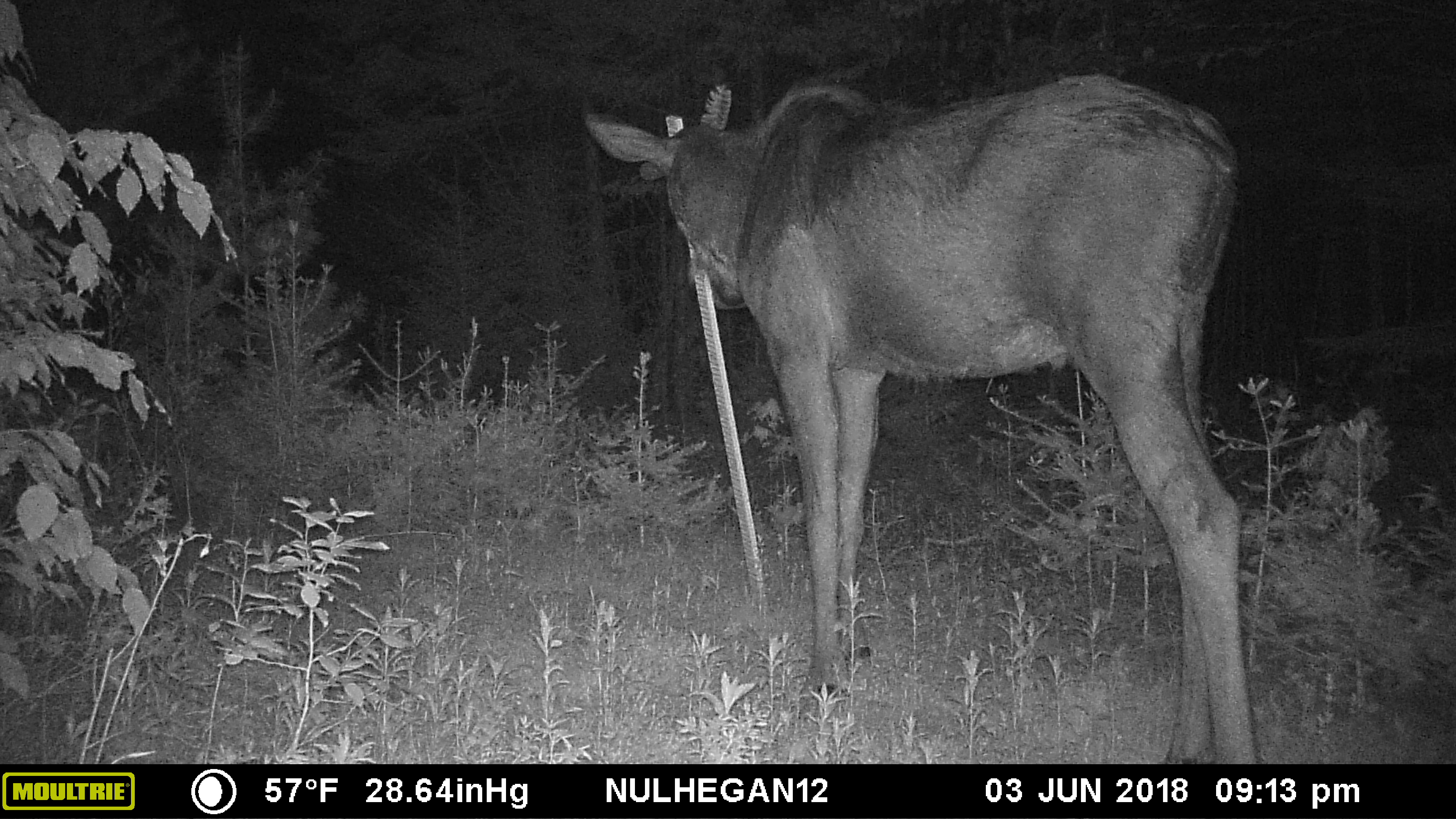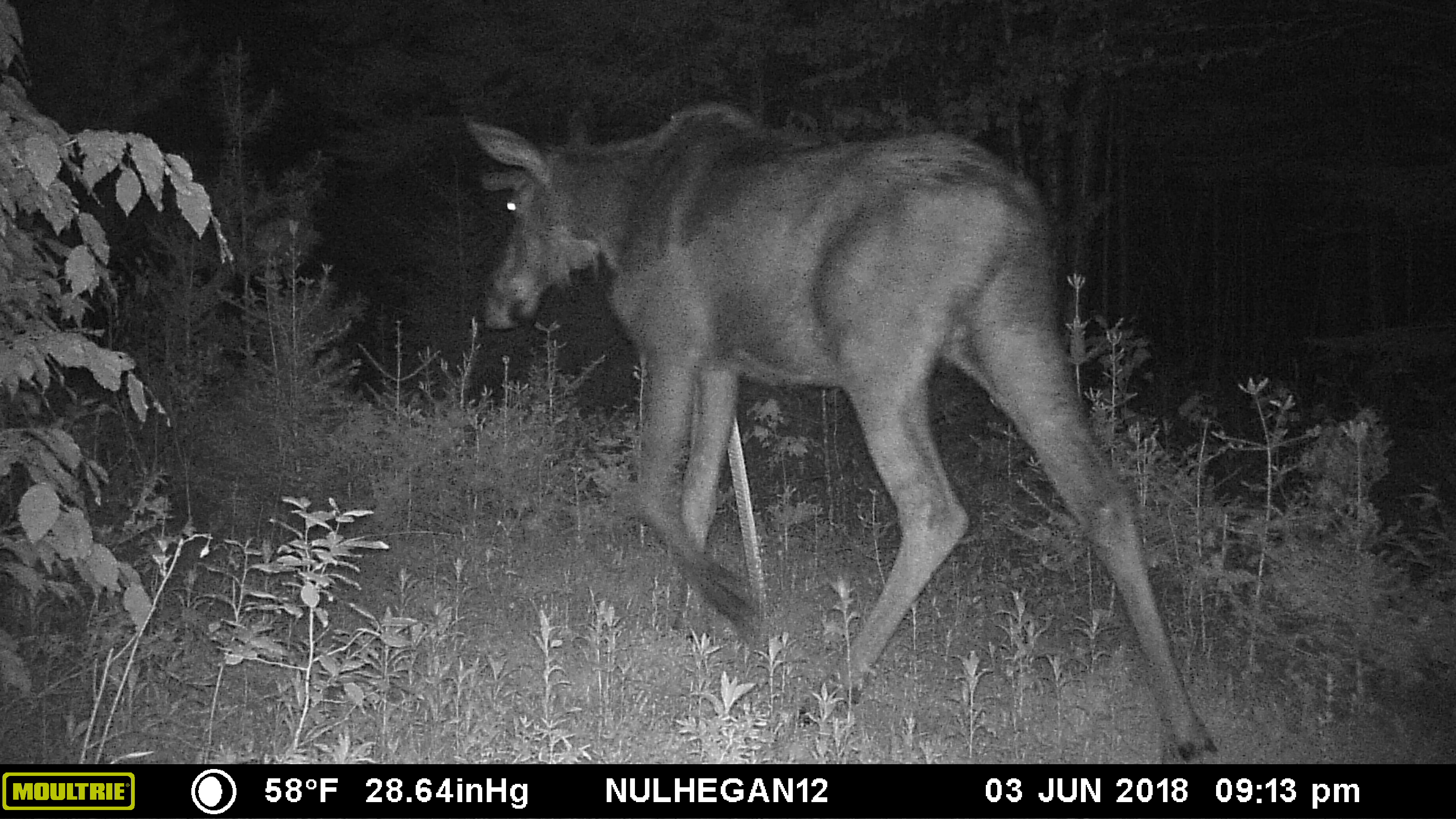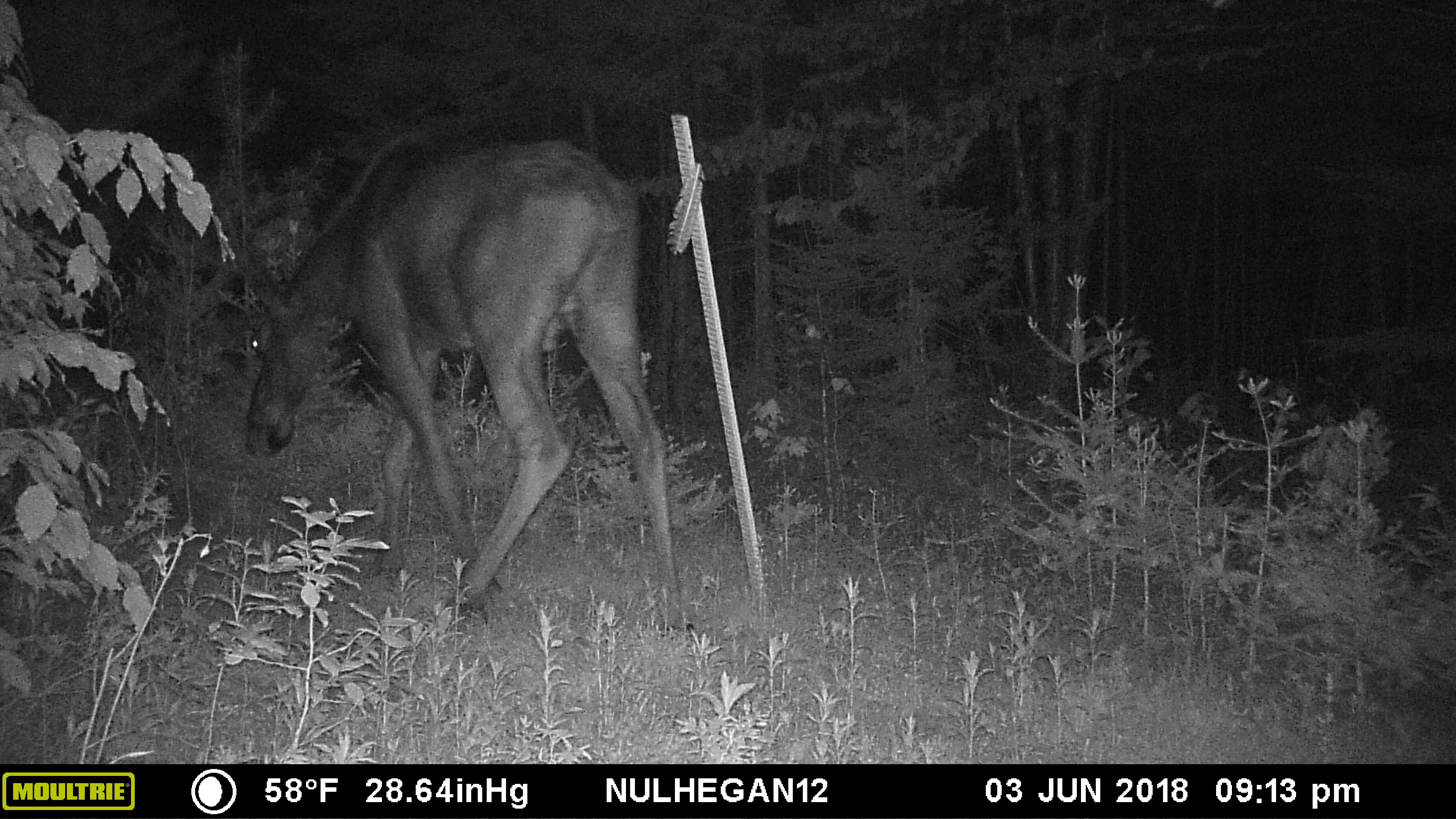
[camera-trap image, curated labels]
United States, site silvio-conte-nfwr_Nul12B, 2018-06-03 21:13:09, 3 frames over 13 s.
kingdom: Animalia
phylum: Chordata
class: Mammalia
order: Artiodactyla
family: Cervidae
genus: Alces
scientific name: Alces alces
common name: moose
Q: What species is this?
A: Moose (Alces alces).